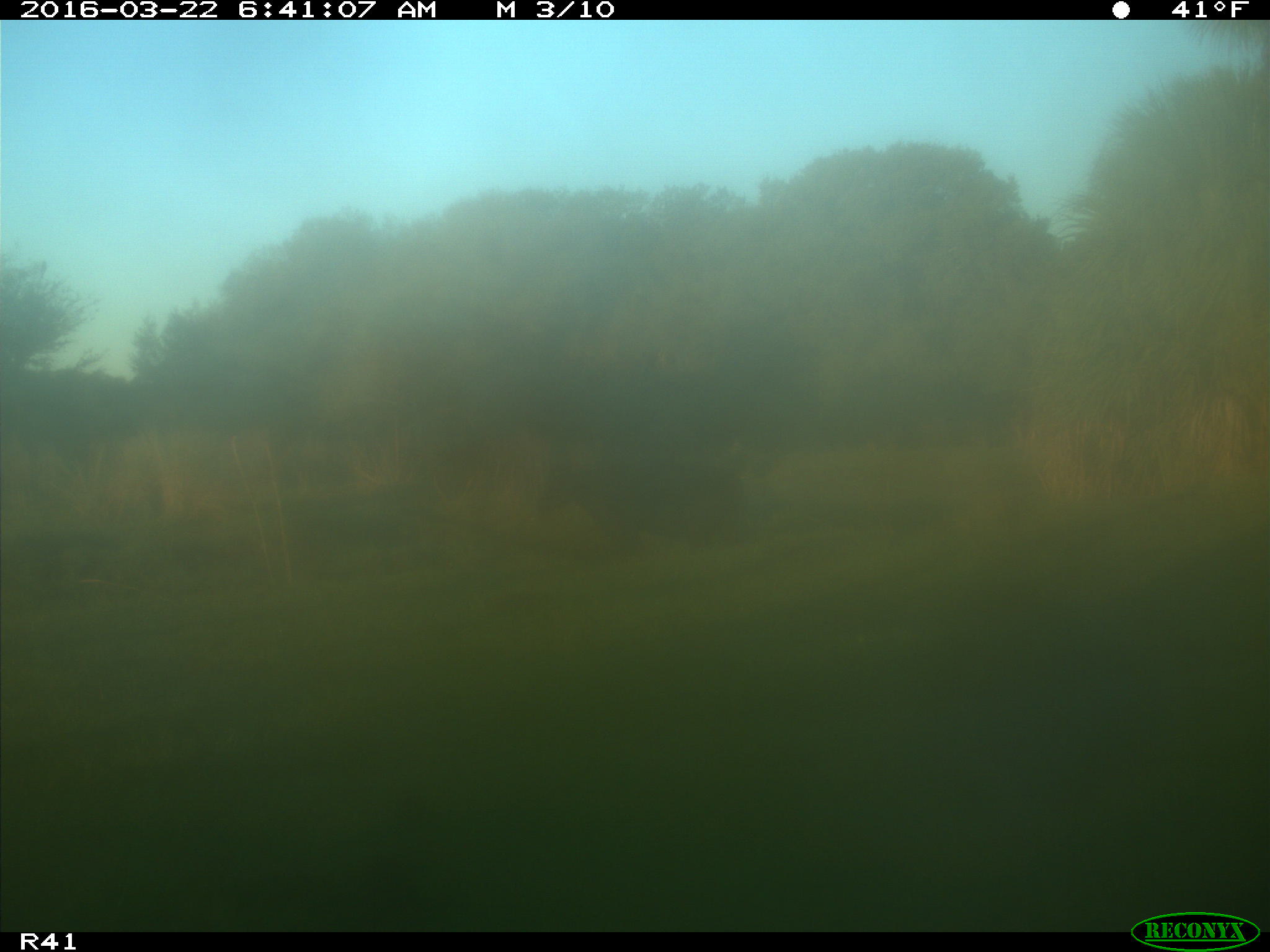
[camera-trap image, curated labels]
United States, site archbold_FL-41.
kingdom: Animalia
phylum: Chordata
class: Mammalia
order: Artiodactyla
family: Bovidae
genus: Bos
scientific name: Bos taurus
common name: domestic cow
Bos taurus (domestic cow).